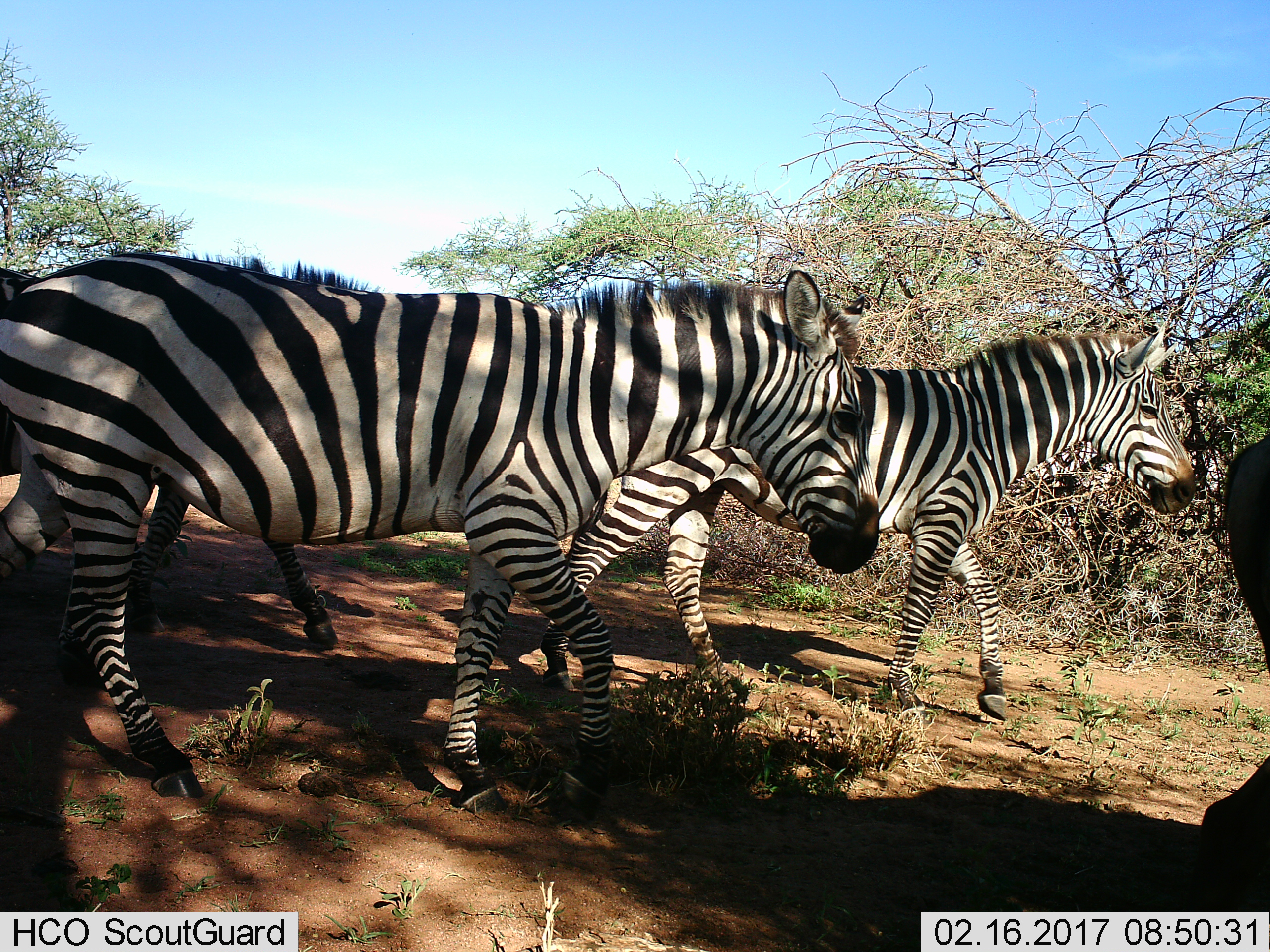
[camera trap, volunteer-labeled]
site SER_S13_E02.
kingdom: Animalia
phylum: Chordata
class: Mammalia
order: Perissodactyla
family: Equidae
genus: Equus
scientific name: Equus quagga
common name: plains zebra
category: zebraplains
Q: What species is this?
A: Zebraplains (plains zebra) (Equus quagga).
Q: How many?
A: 3.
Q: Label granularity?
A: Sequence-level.